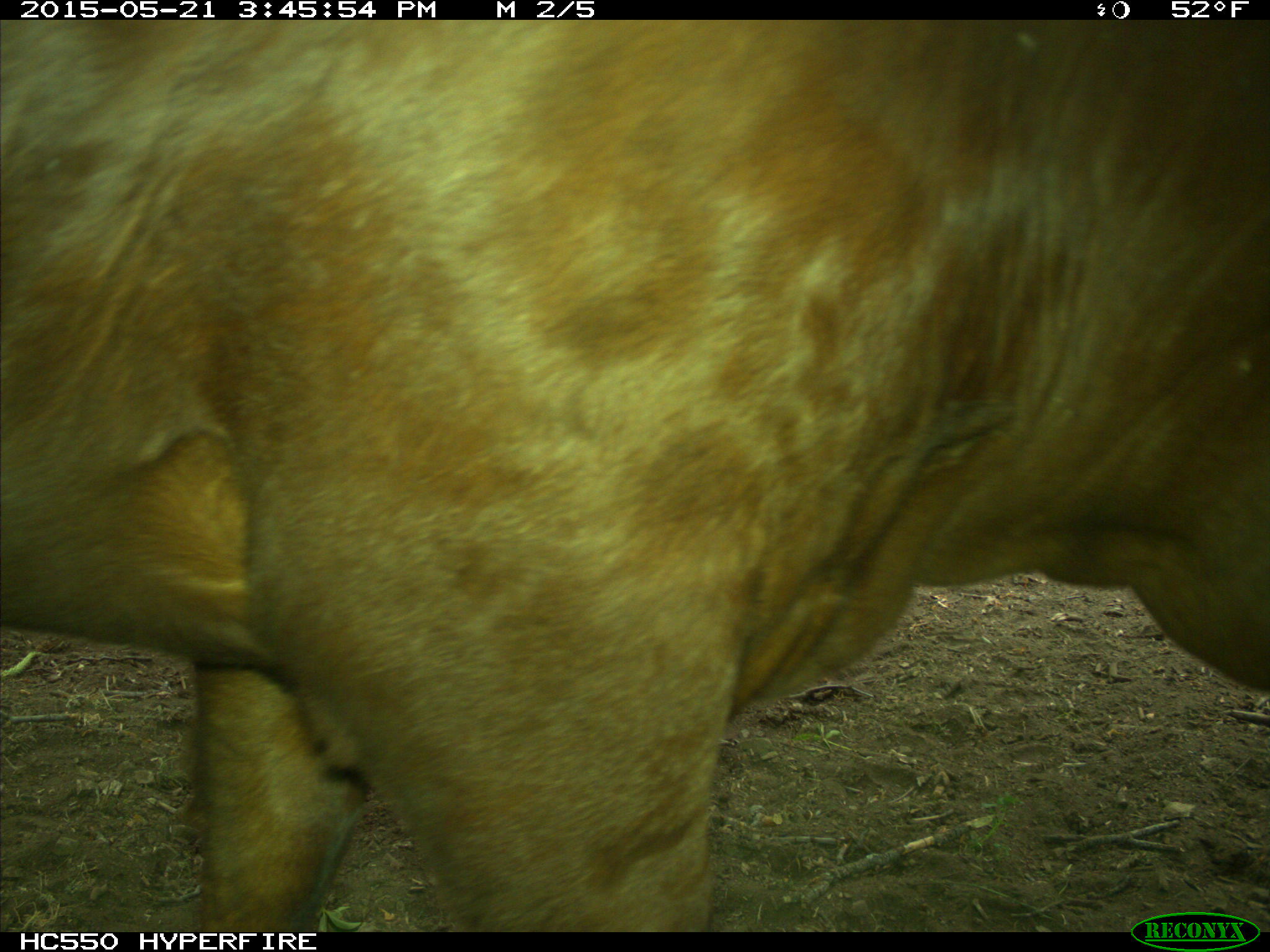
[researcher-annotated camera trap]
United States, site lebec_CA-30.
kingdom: Animalia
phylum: Chordata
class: Mammalia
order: Artiodactyla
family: Bovidae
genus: Bos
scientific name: Bos taurus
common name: domestic cow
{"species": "Bos taurus (domestic cow)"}